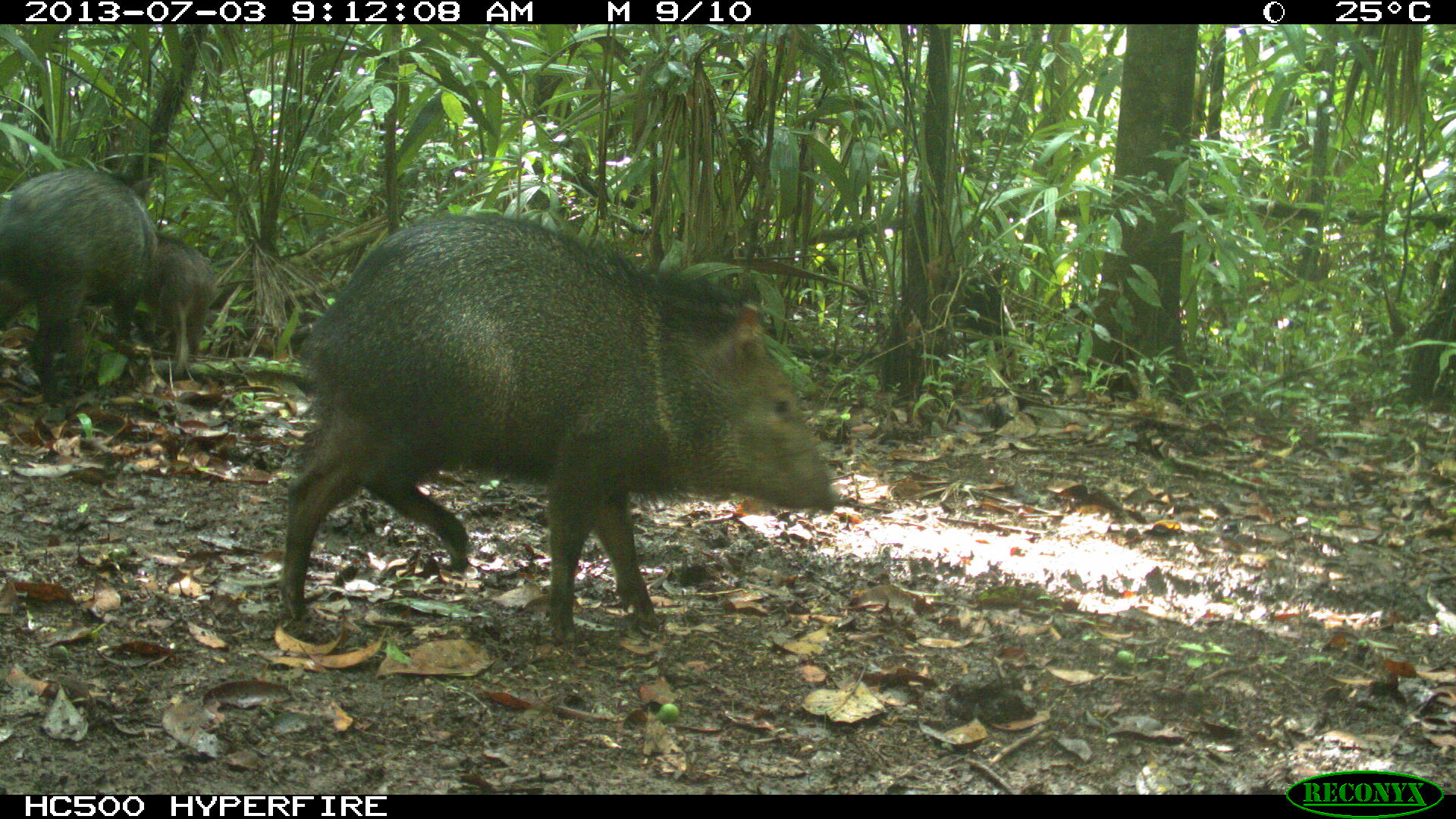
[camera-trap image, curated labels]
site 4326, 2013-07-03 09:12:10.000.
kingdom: Animalia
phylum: Chordata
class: Mammalia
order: Artiodactyla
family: Tayassuidae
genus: Pecari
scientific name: Pecari tajacu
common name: collared peccary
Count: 5.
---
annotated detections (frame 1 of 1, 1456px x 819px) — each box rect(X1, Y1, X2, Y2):
pecari tajacu: rect(275, 209, 839, 645); rect(1, 168, 159, 403); rect(146, 230, 217, 378)